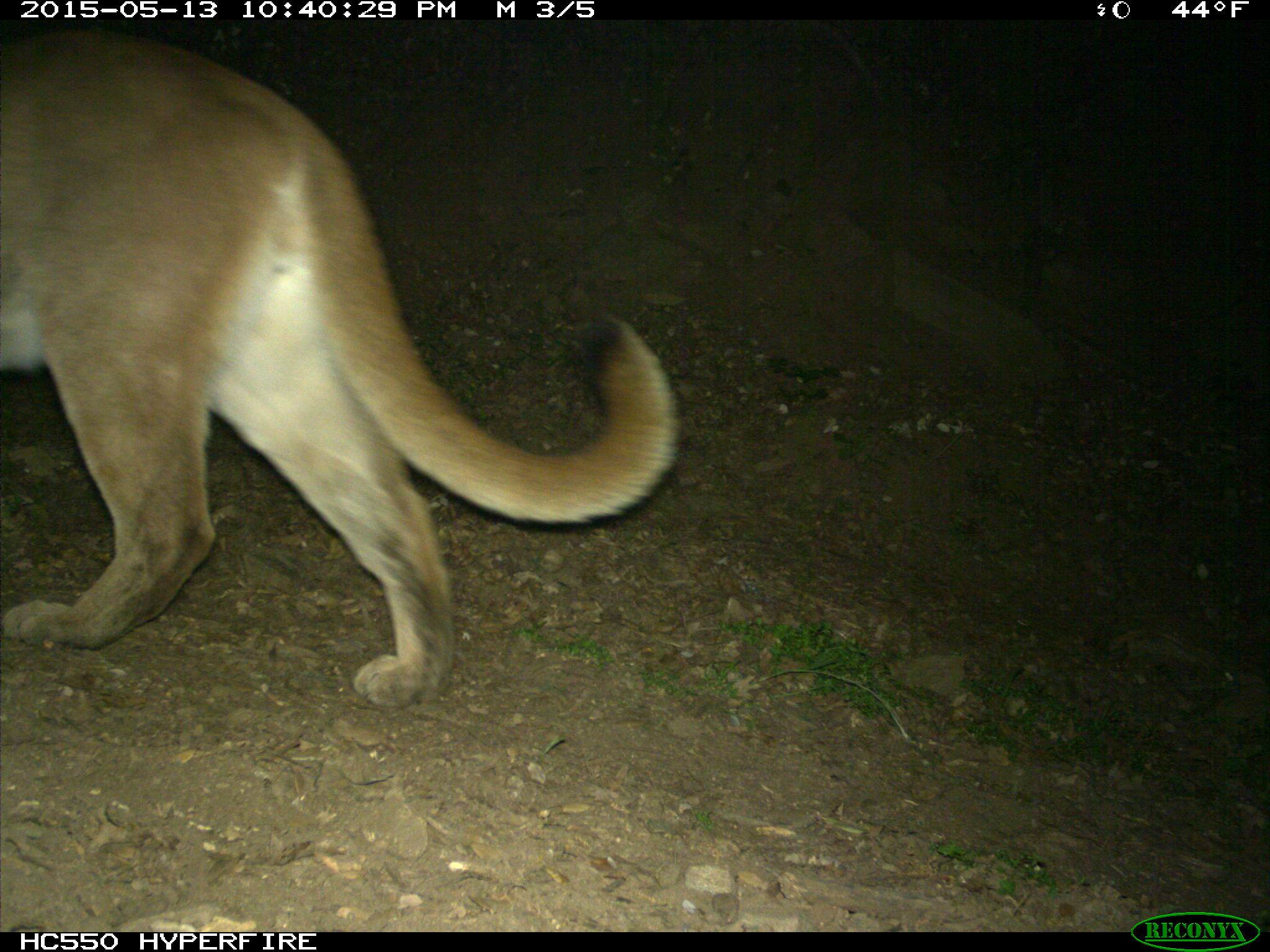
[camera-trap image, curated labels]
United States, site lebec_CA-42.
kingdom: Animalia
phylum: Chordata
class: Mammalia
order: Carnivora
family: Felidae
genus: Puma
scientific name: Puma concolor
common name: mountain lion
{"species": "Puma concolor (mountain lion)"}